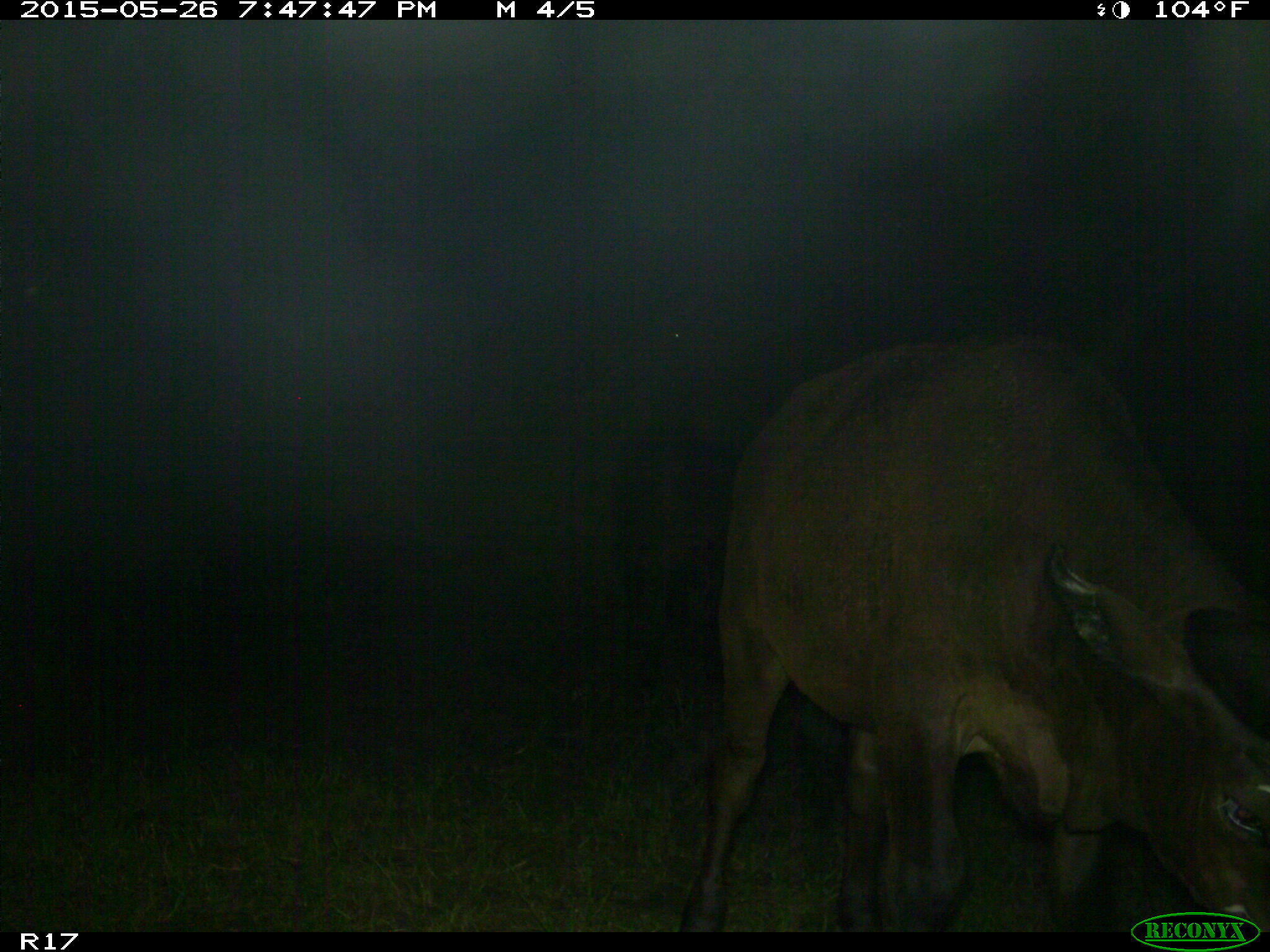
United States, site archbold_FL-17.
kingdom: Animalia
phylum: Chordata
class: Mammalia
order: Artiodactyla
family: Bovidae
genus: Bos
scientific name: Bos taurus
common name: domestic cow